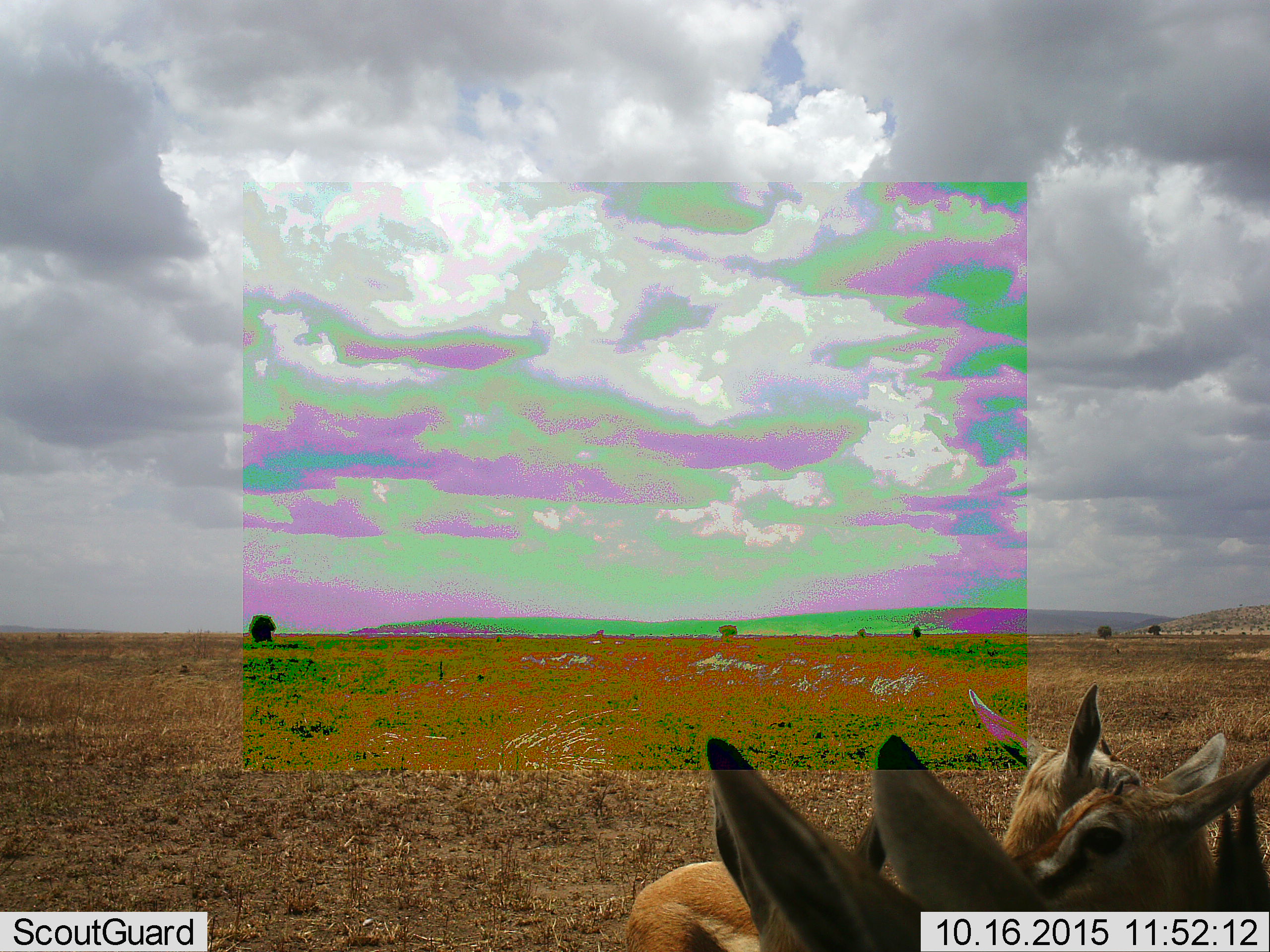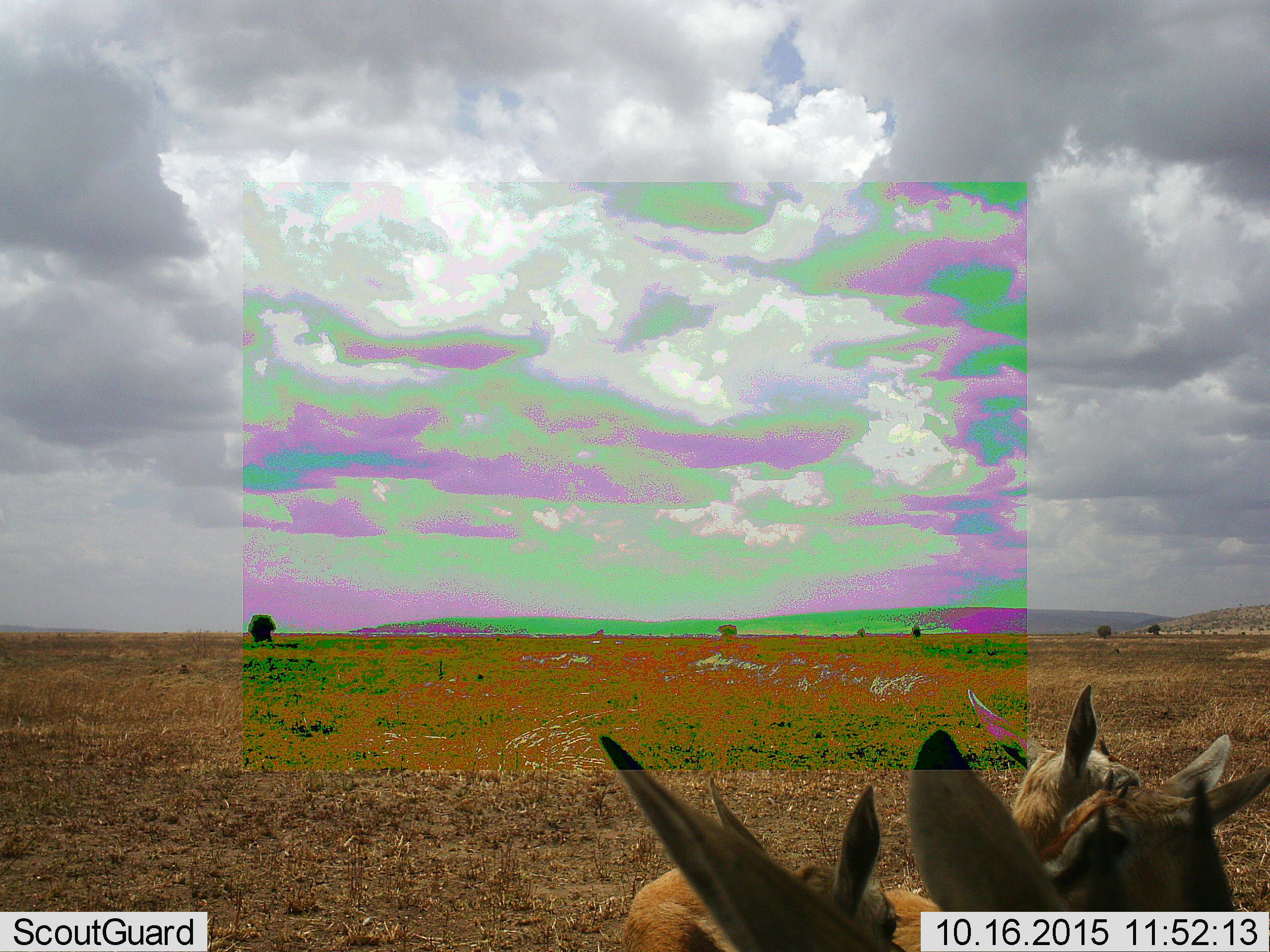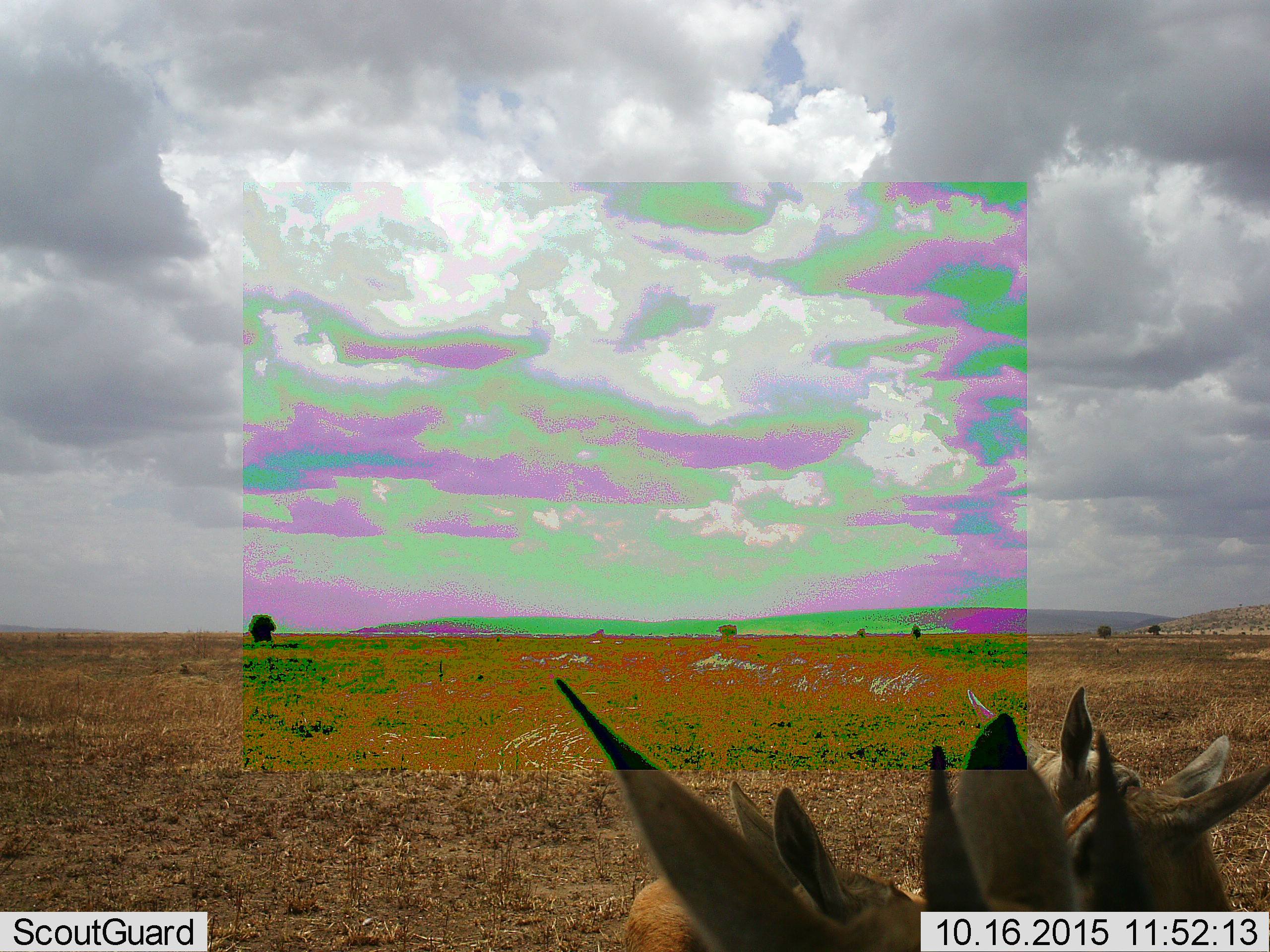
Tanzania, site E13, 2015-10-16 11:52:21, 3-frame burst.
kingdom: Animalia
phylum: Chordata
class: Mammalia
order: Artiodactyla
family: Bovidae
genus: Eudorcas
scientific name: Eudorcas thomsonii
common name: thomson's gazelle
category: gazellethomsons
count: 3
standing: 83%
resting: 6%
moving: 0%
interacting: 22%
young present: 11%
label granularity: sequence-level